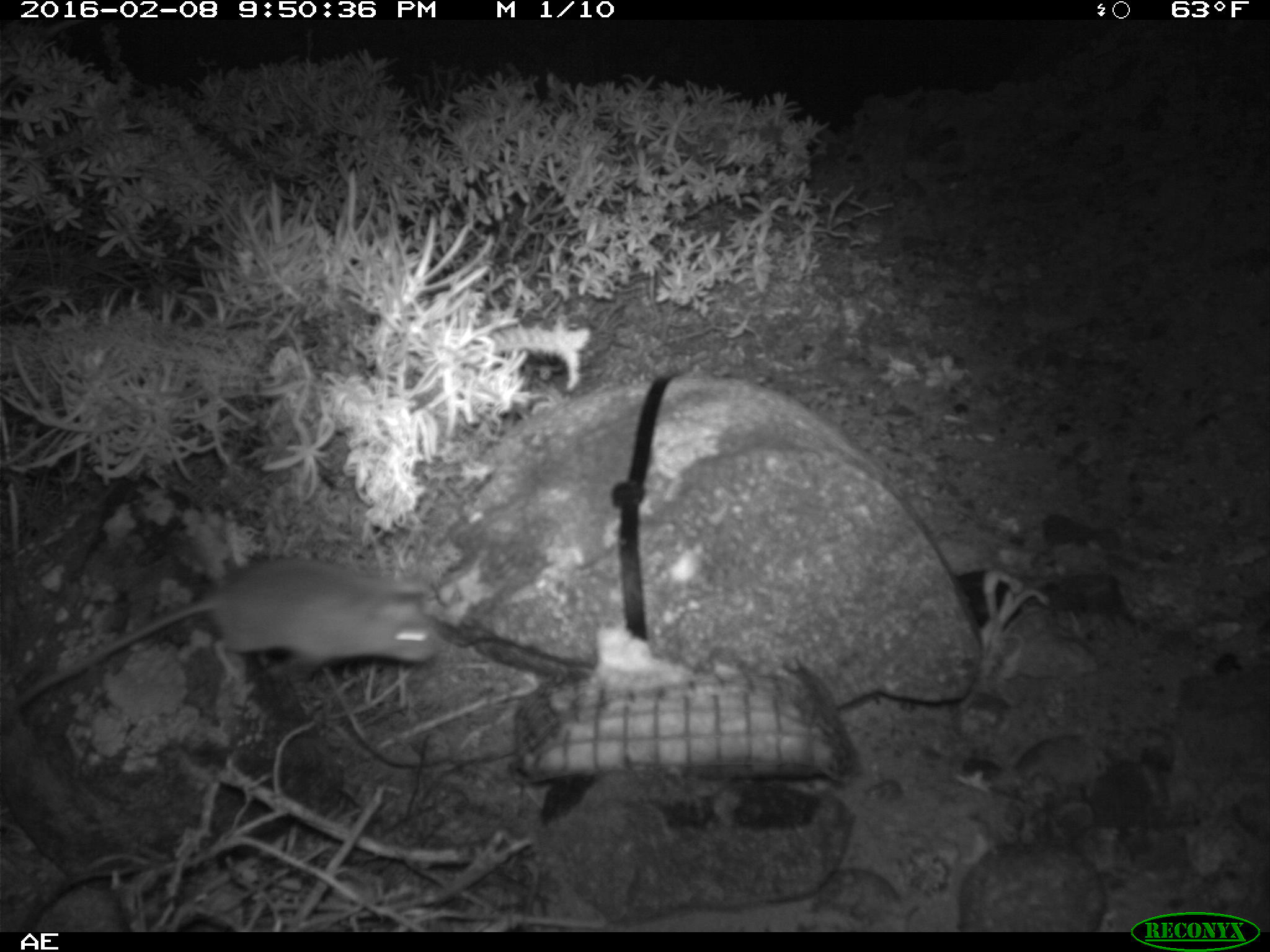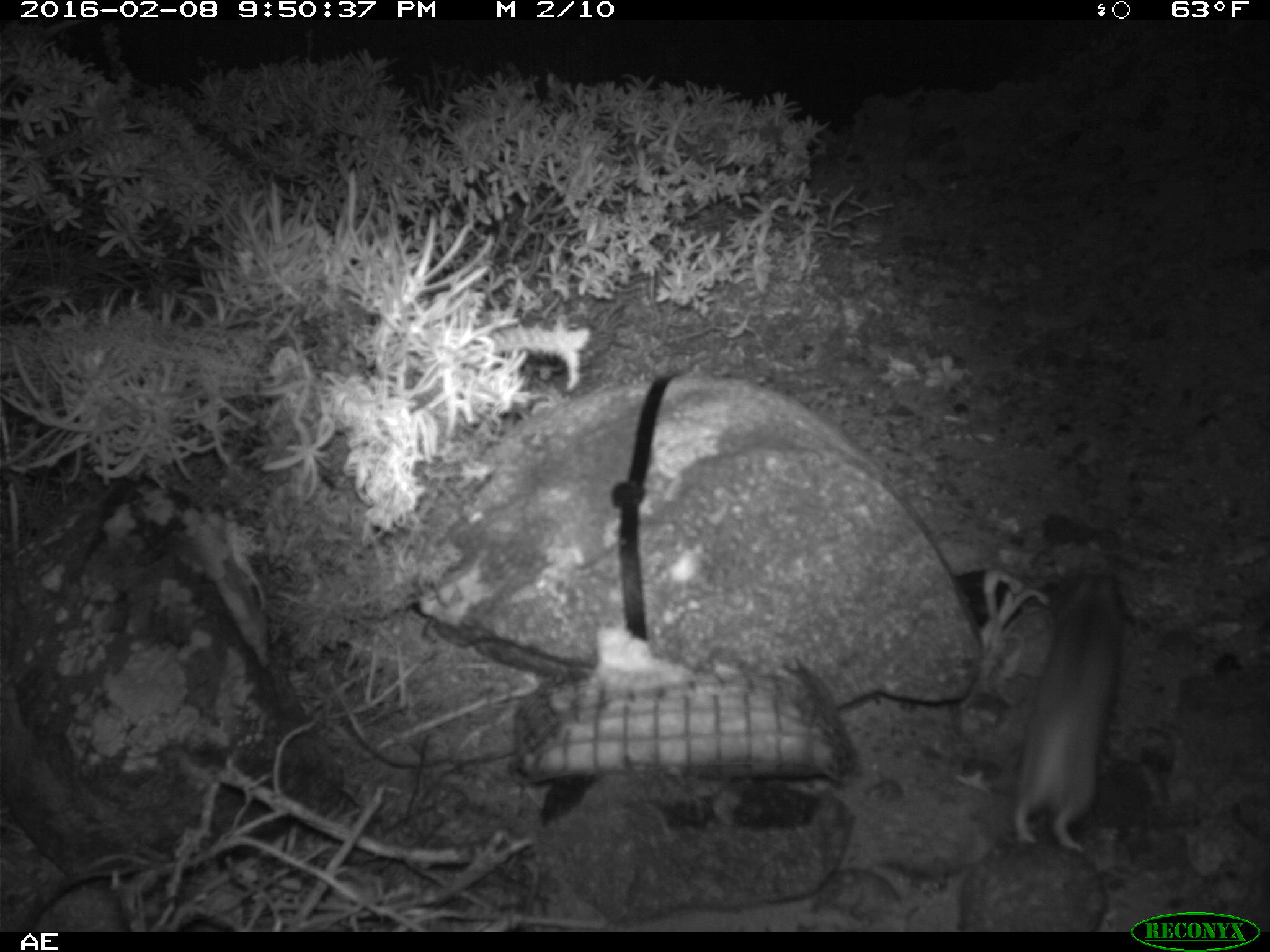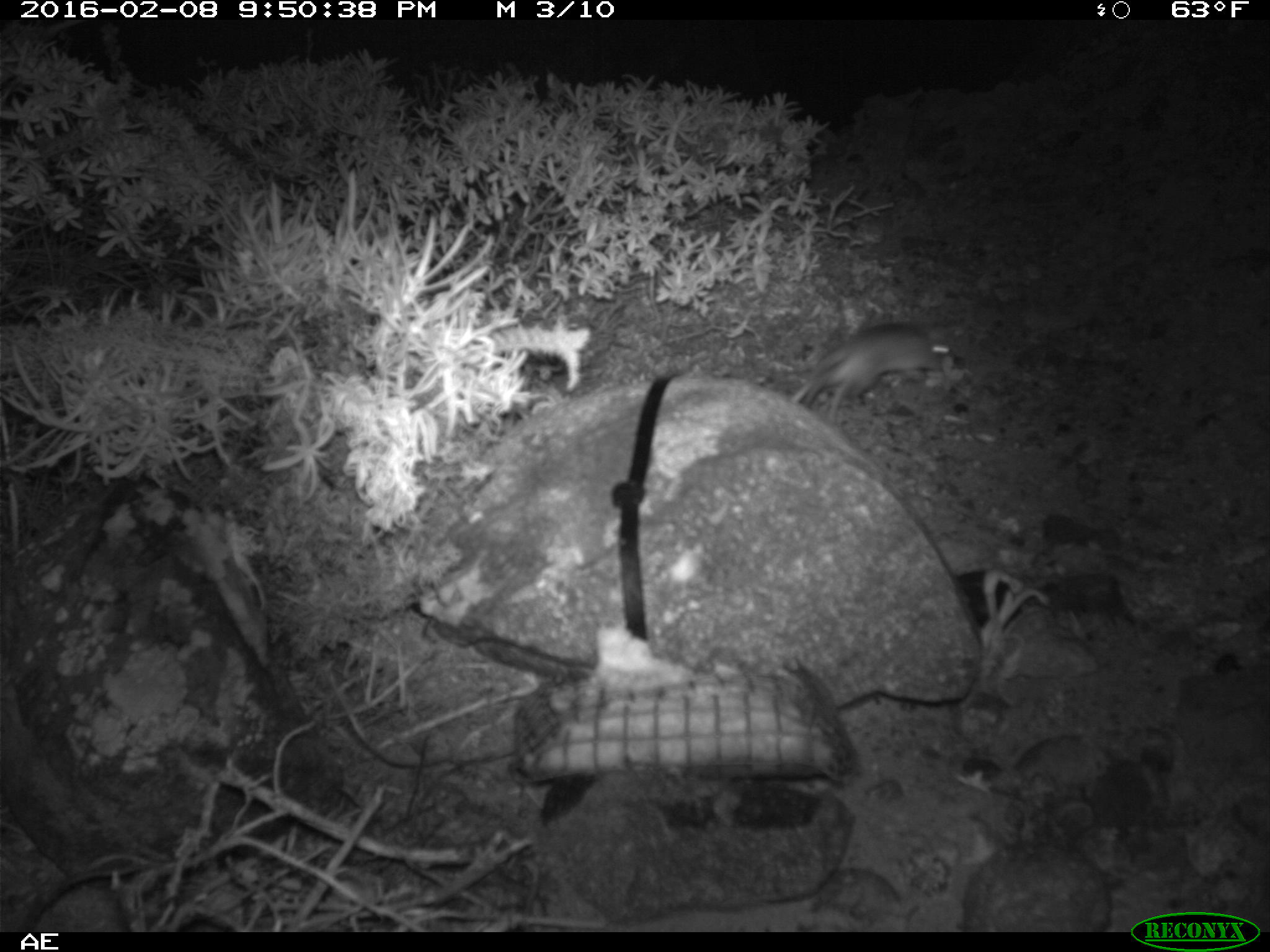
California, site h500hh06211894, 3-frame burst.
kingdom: Animalia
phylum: Chordata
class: Mammalia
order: Rodentia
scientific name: Rodentia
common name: rodent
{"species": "rodent (Rodentia)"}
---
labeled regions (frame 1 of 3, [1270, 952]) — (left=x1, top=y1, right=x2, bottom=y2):
rodent: (left=2, top=557, right=446, bottom=710)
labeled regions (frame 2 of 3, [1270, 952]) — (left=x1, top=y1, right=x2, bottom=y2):
rodent: (left=1013, top=574, right=1123, bottom=850)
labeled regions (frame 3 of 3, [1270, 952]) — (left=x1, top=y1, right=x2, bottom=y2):
rodent: (left=791, top=311, right=962, bottom=427)